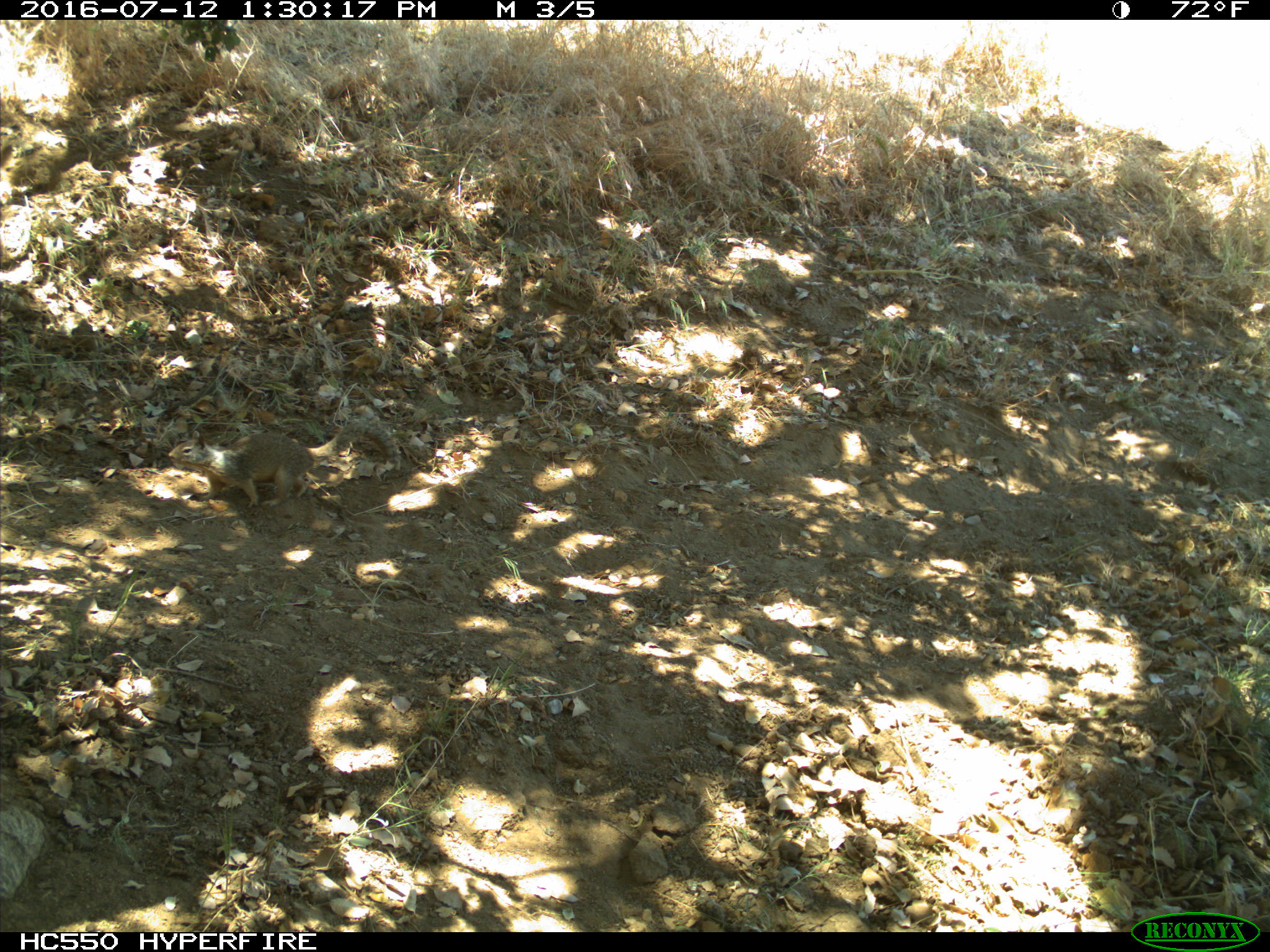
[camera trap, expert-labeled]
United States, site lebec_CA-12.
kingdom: Animalia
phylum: Chordata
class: Mammalia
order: Rodentia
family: Sciuridae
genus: Otospermophilus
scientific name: Otospermophilus beecheyi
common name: california ground squirrel